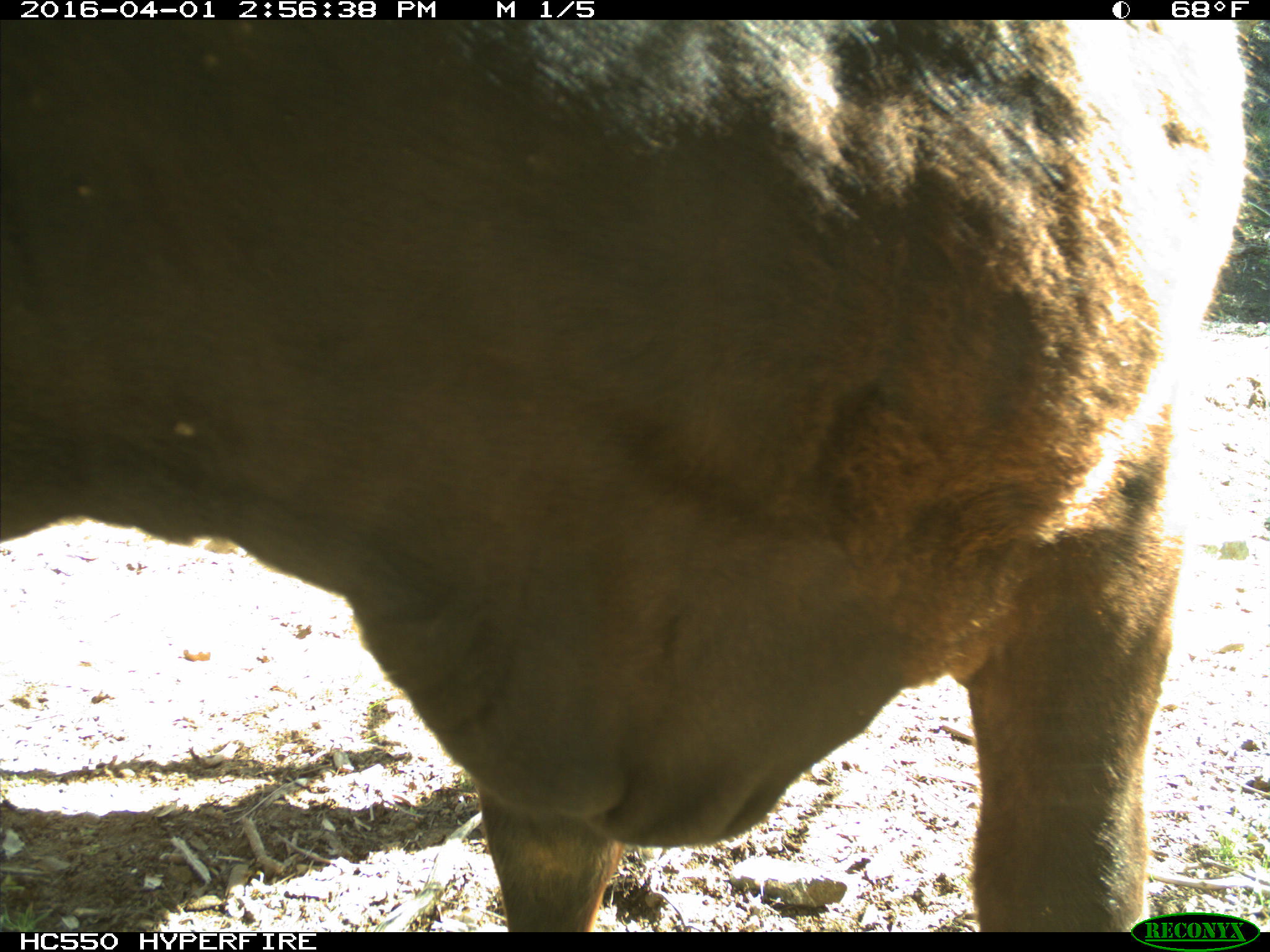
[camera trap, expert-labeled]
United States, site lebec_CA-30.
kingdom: Animalia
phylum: Chordata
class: Mammalia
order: Artiodactyla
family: Bovidae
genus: Bos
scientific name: Bos taurus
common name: domestic cow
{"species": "Bos taurus (domestic cow)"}